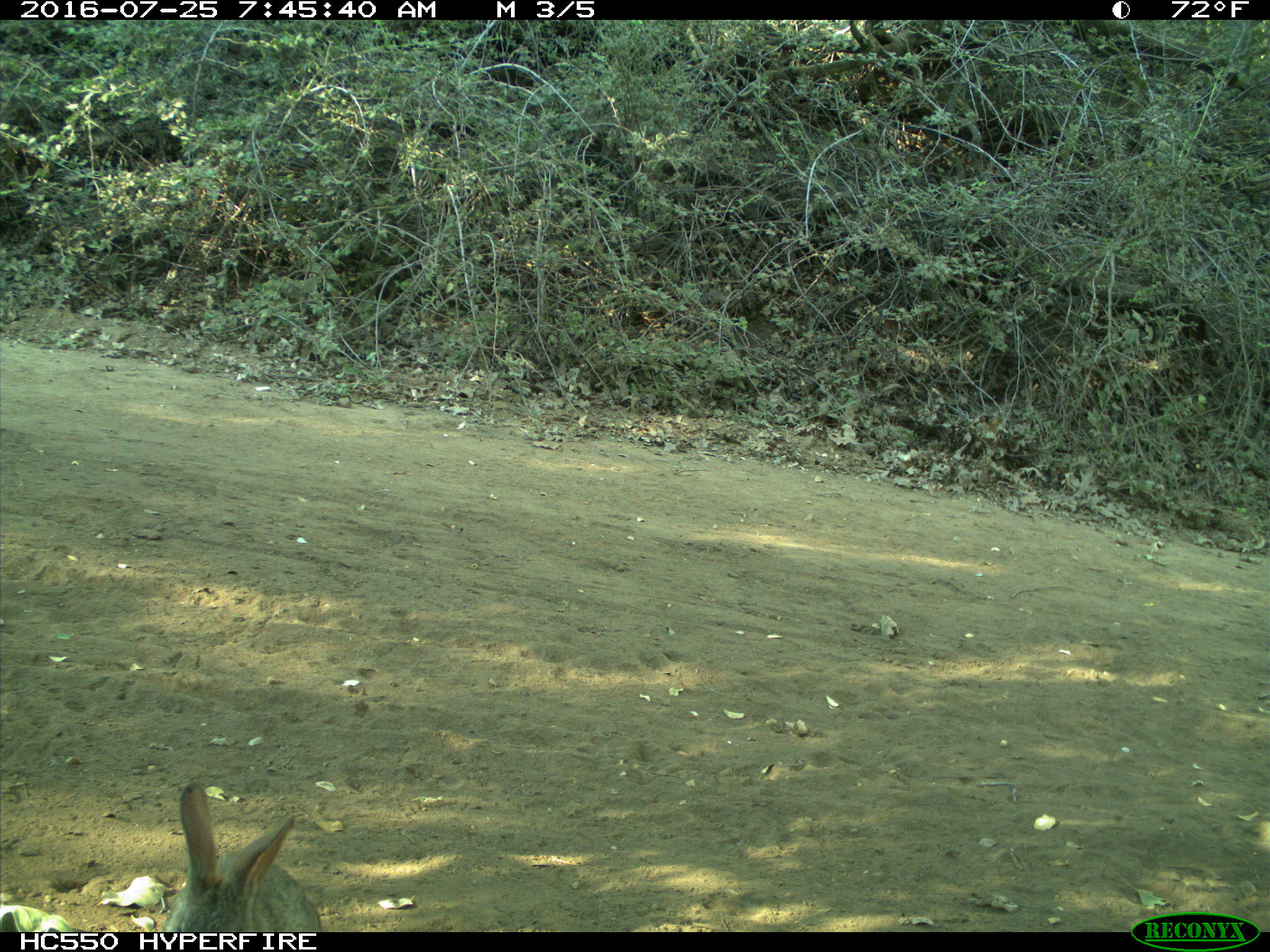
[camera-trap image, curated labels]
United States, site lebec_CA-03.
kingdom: Animalia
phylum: Chordata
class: Mammalia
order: Lagomorpha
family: Leporidae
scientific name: Leporidae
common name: rabbits and hares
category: unidentified rabbit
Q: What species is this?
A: Unidentified rabbit (rabbits and hares) (Leporidae).